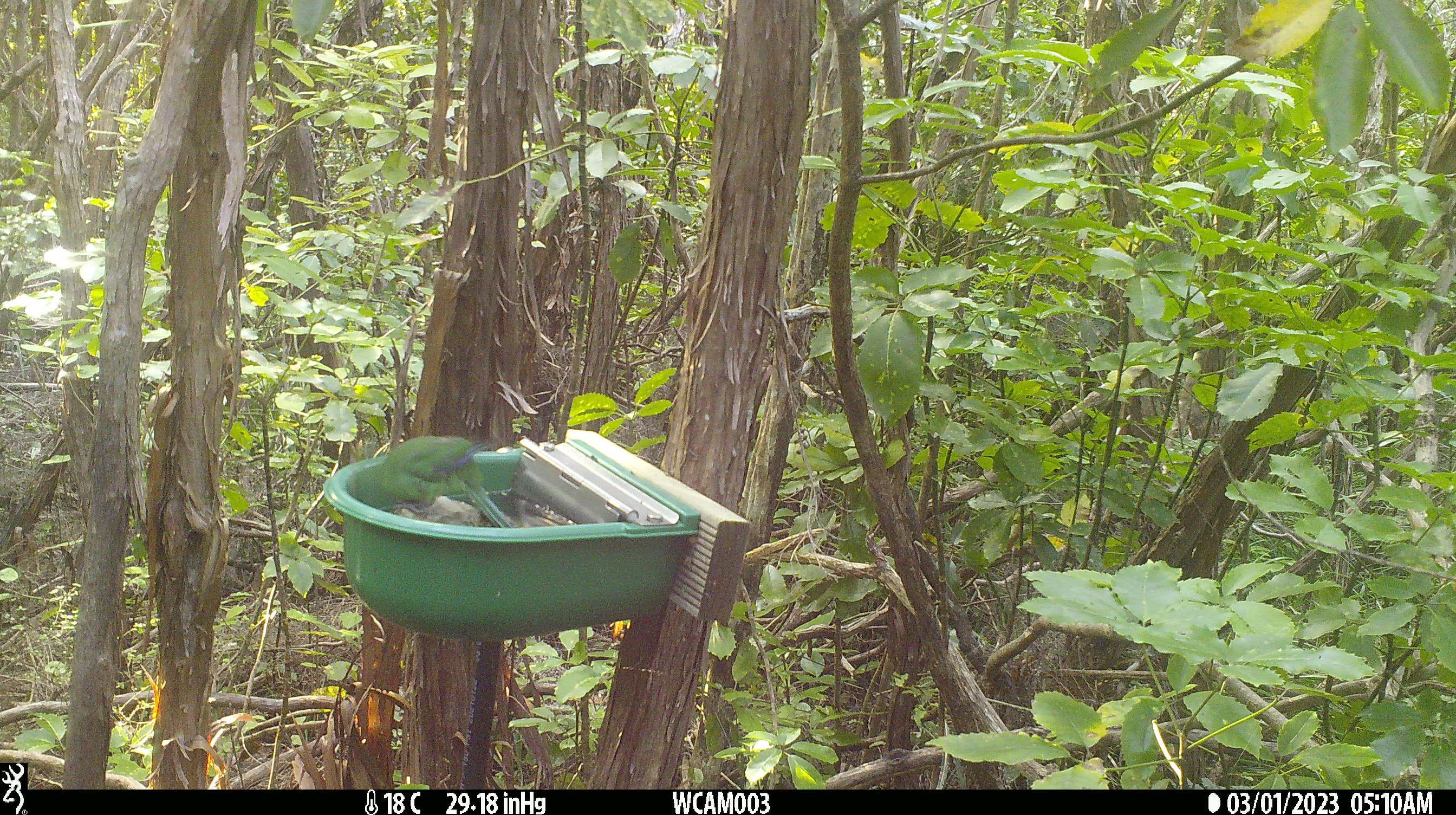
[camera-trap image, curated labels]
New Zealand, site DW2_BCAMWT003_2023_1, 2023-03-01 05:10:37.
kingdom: Animalia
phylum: Chordata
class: Aves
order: Psittaciformes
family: Psittaculidae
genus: Cyanoramphus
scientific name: Cyanoramphus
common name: parakeet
Parakeet (Cyanoramphus).